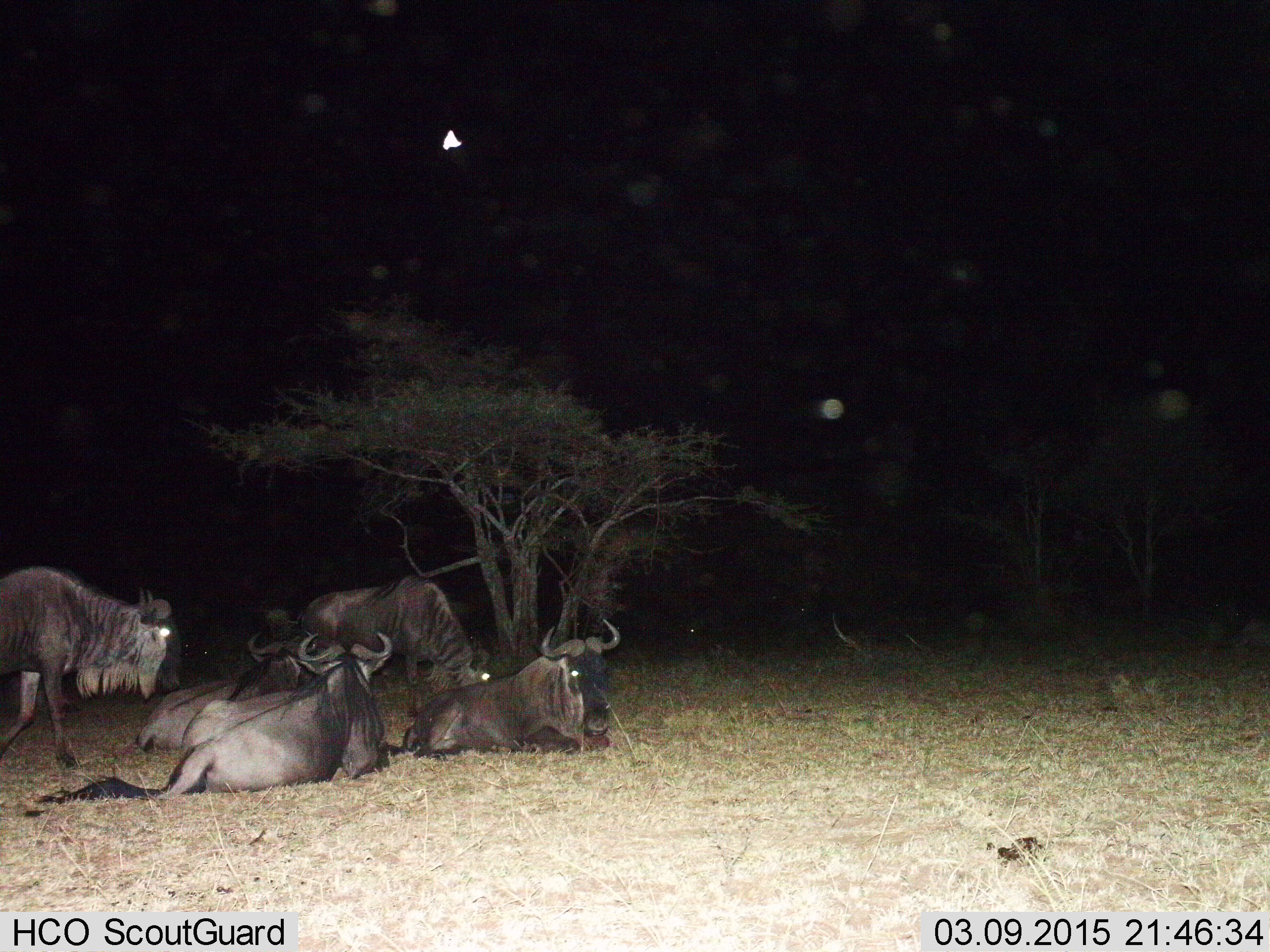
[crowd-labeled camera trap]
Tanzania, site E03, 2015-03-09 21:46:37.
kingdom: Animalia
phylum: Chordata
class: Mammalia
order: Artiodactyla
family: Bovidae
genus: Connochaetes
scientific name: Connochaetes taurinus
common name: blue wildebeest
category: wildebeest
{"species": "wildebeest (blue wildebeest) (Connochaetes taurinus)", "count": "6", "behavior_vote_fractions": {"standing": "70%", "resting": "100%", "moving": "40%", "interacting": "0%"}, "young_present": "0%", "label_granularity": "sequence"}